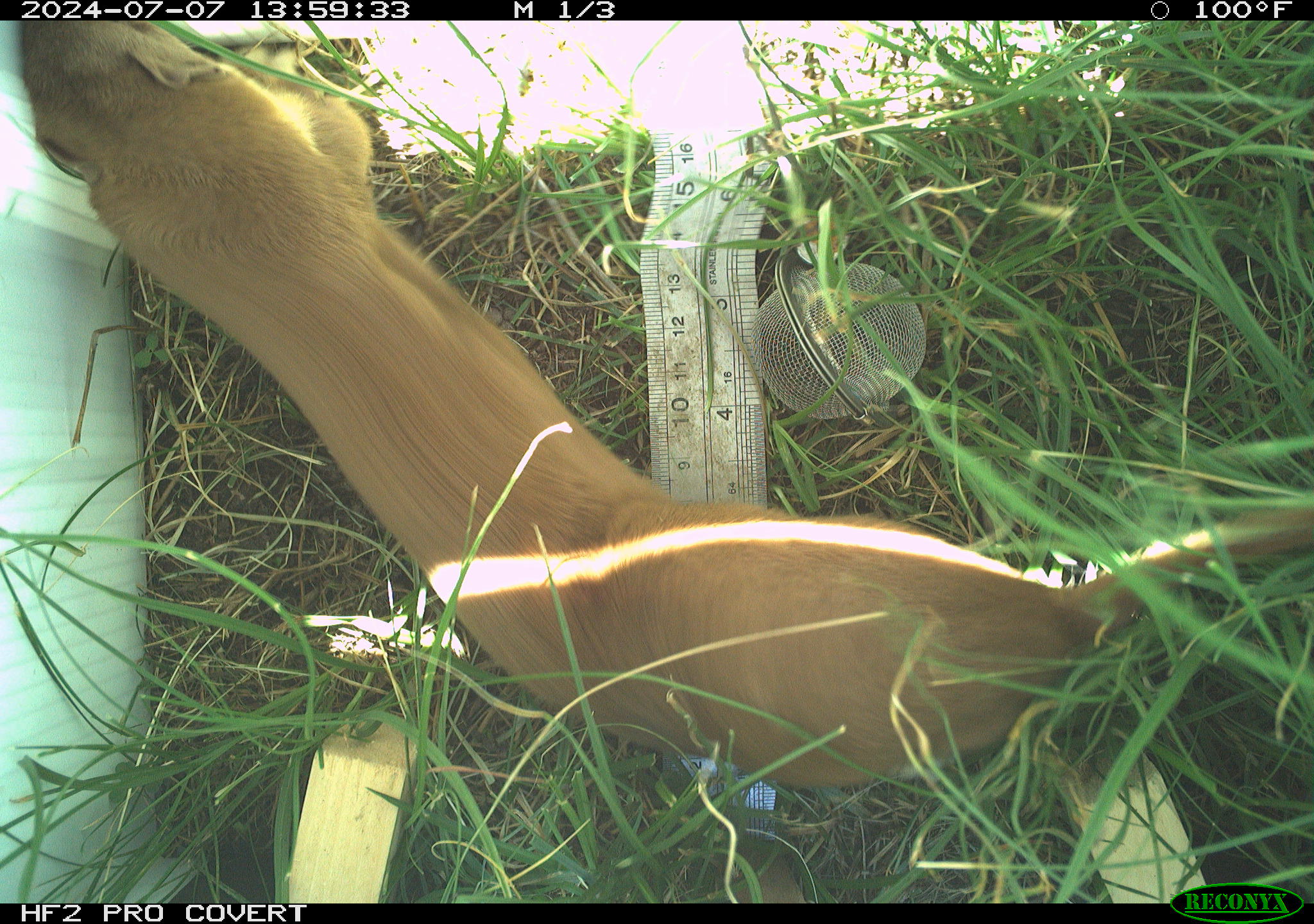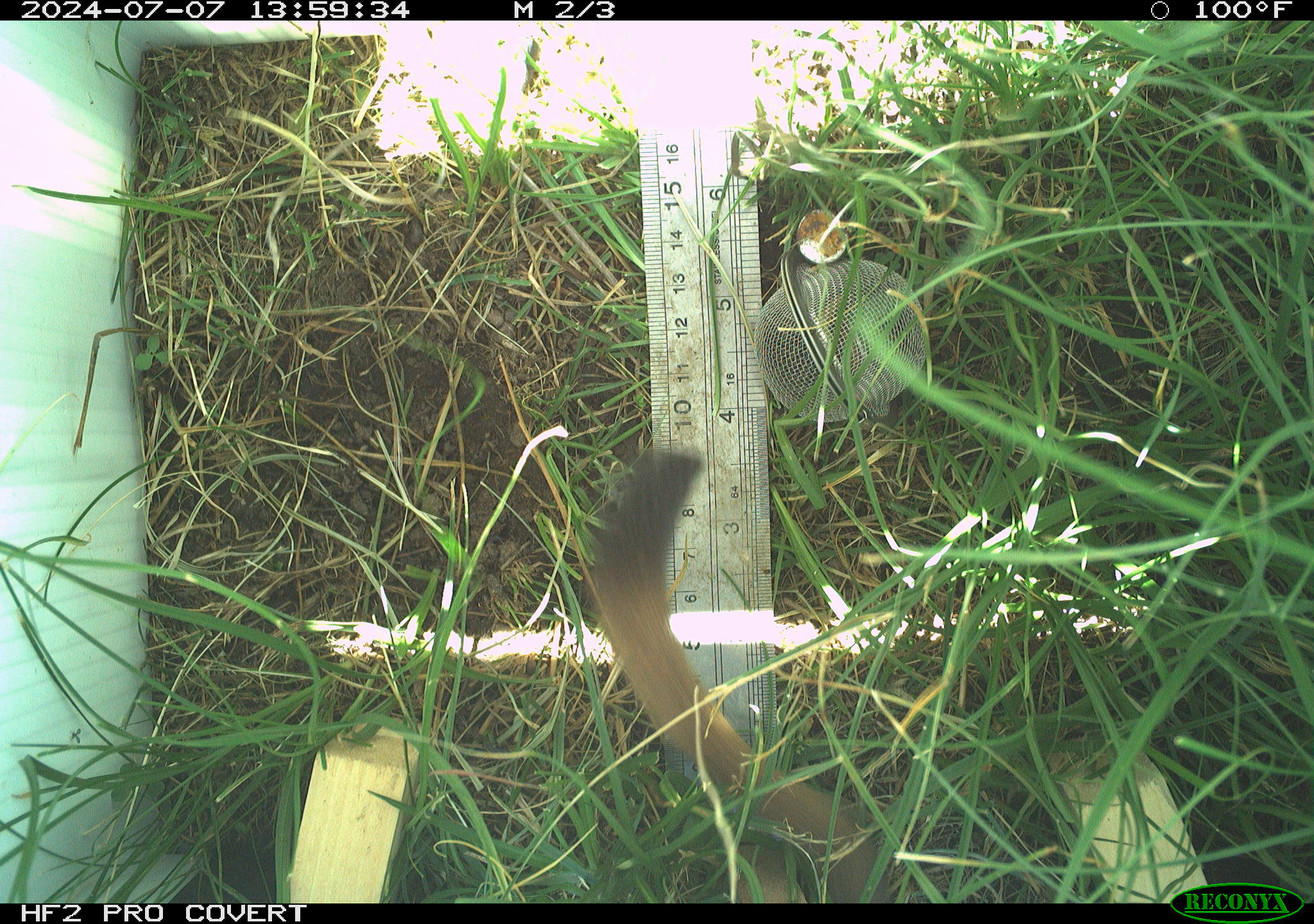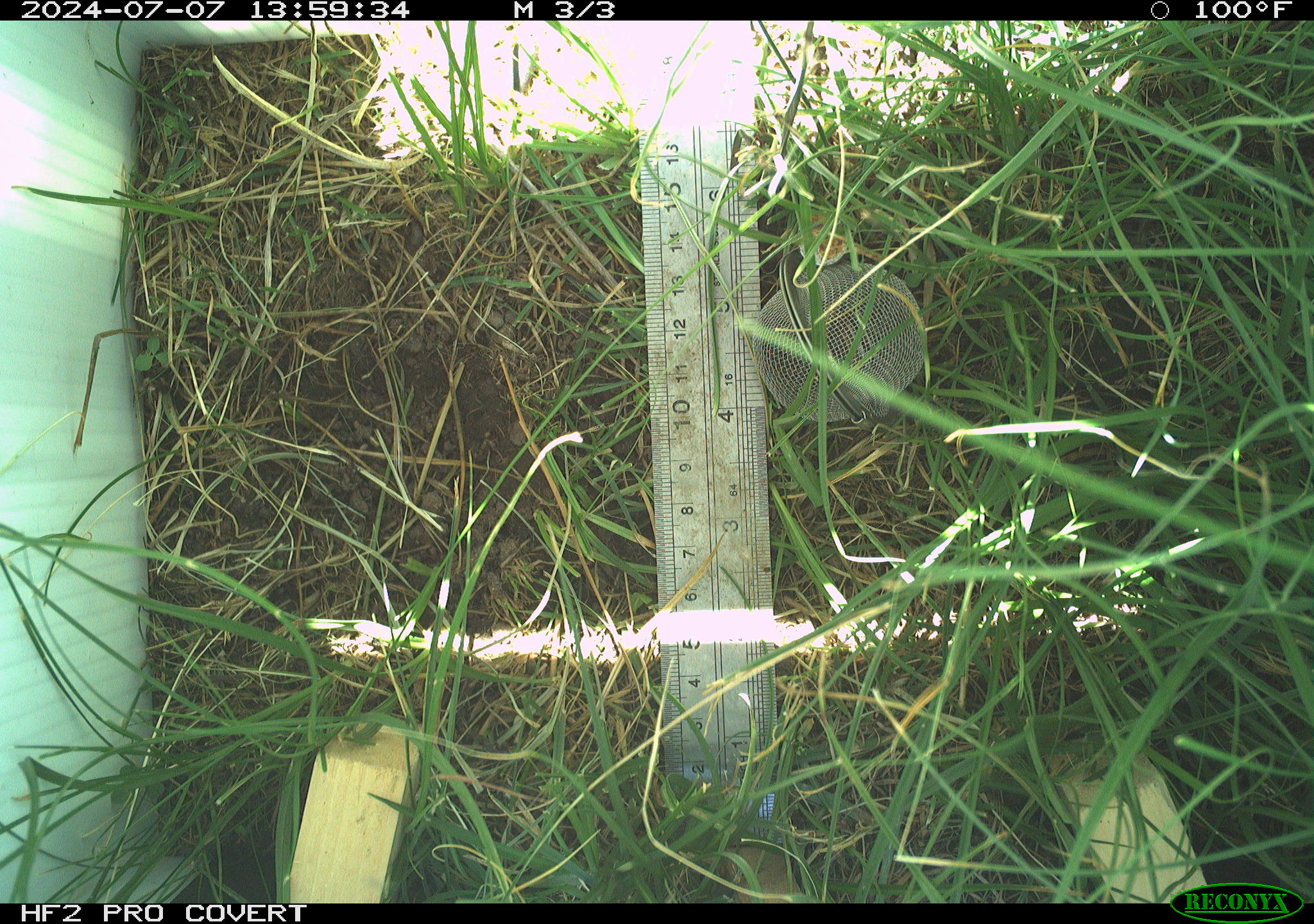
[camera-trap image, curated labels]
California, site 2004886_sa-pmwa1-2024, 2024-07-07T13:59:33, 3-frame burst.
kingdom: Animalia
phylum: Chordata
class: Mammalia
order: Carnivora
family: Mustelidae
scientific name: Mustelinae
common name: true weasels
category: mustelinae subfamily